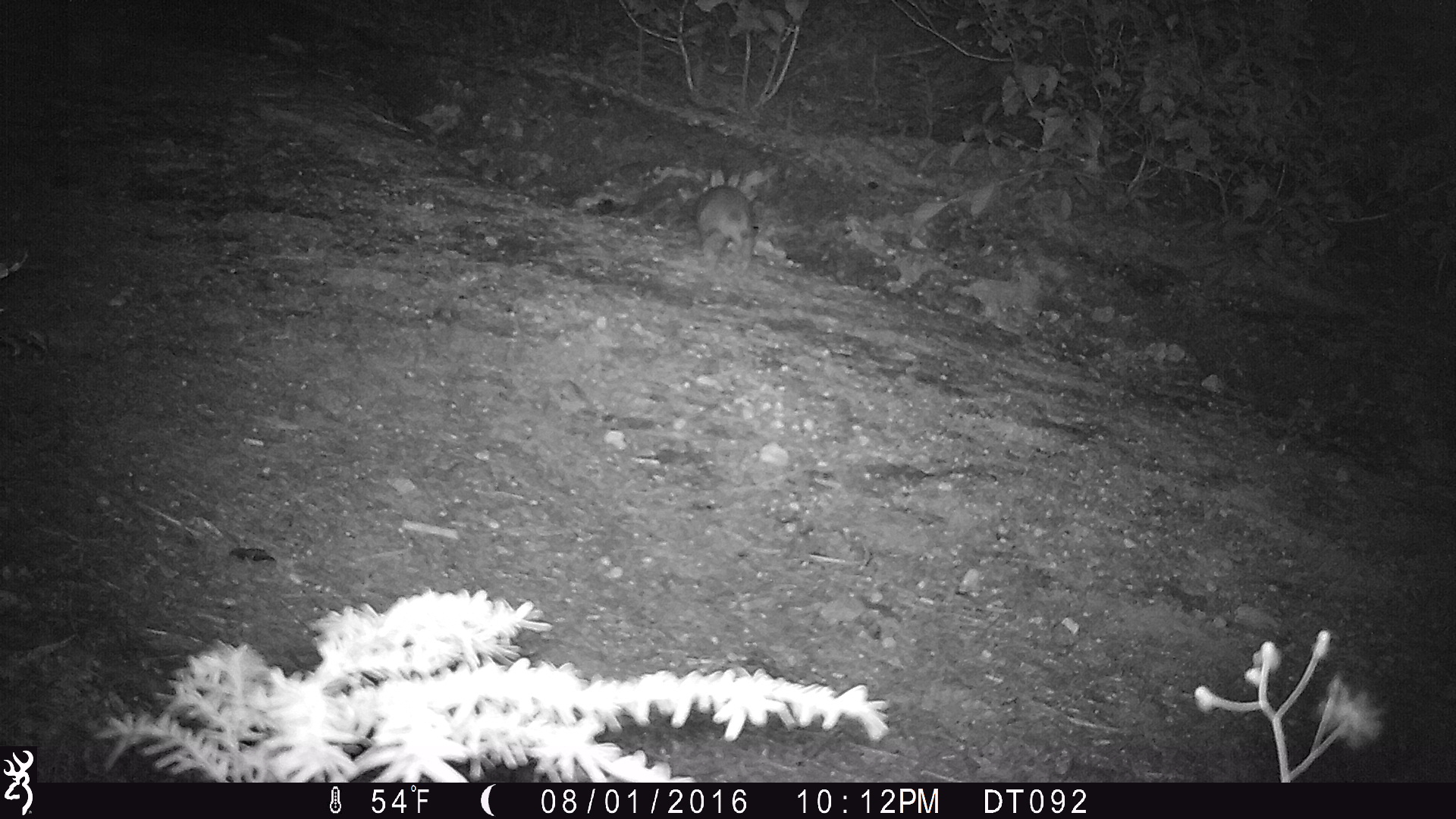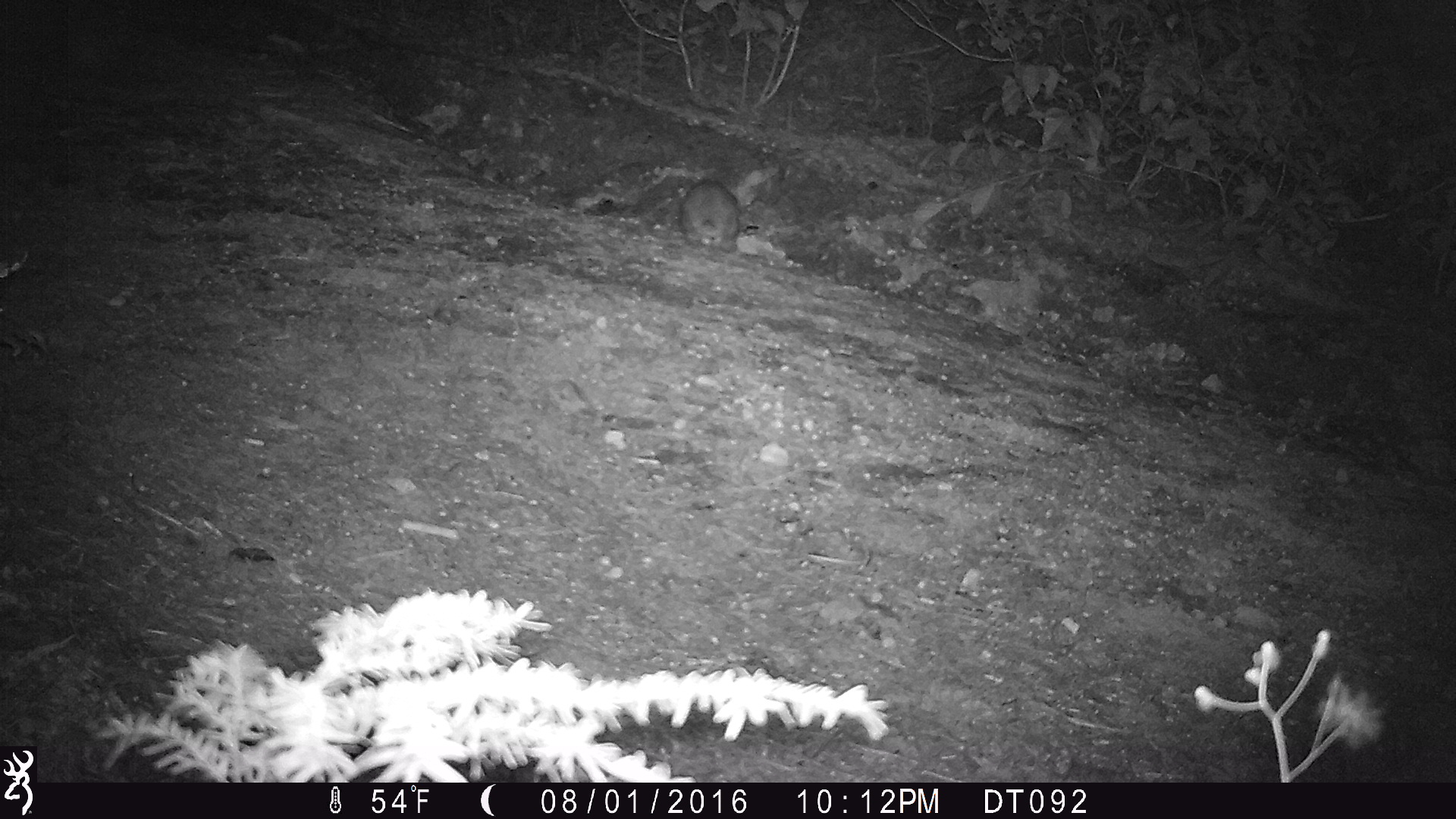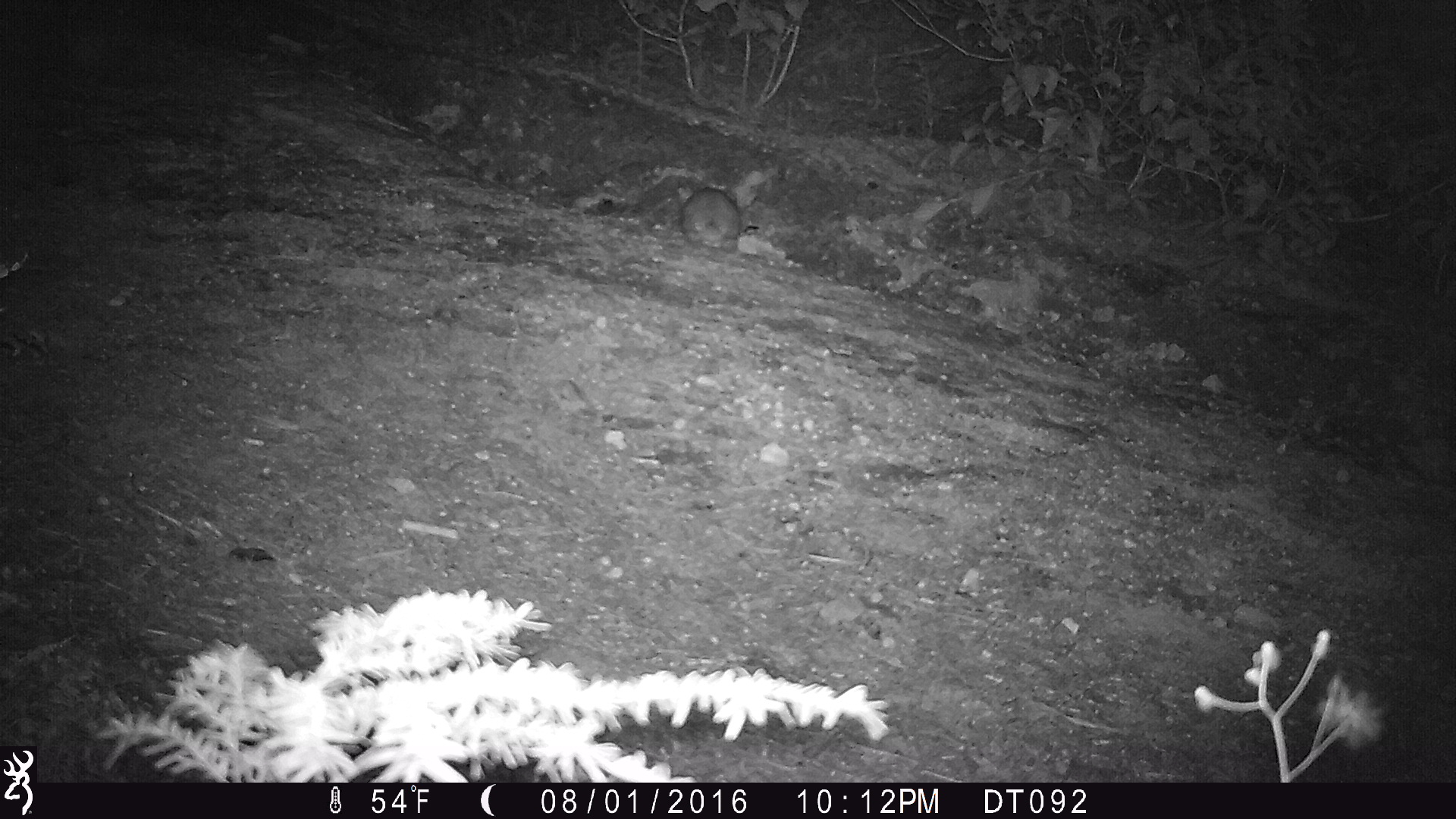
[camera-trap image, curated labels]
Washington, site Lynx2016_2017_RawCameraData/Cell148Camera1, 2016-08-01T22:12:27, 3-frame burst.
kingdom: Animalia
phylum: Chordata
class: Mammalia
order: Lagomorpha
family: Leporidae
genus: Lepus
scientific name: Lepus americanus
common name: snowshoe hare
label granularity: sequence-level